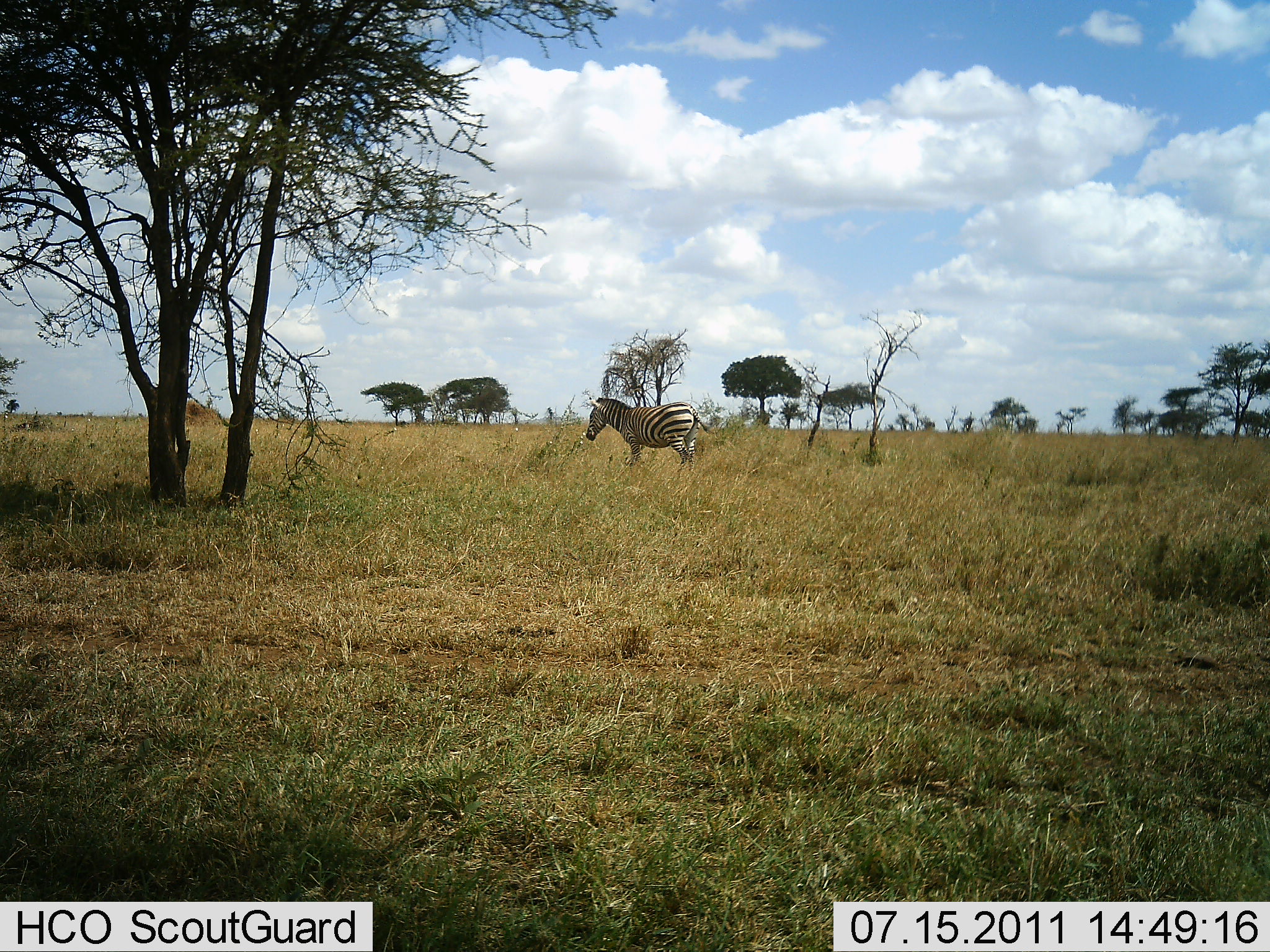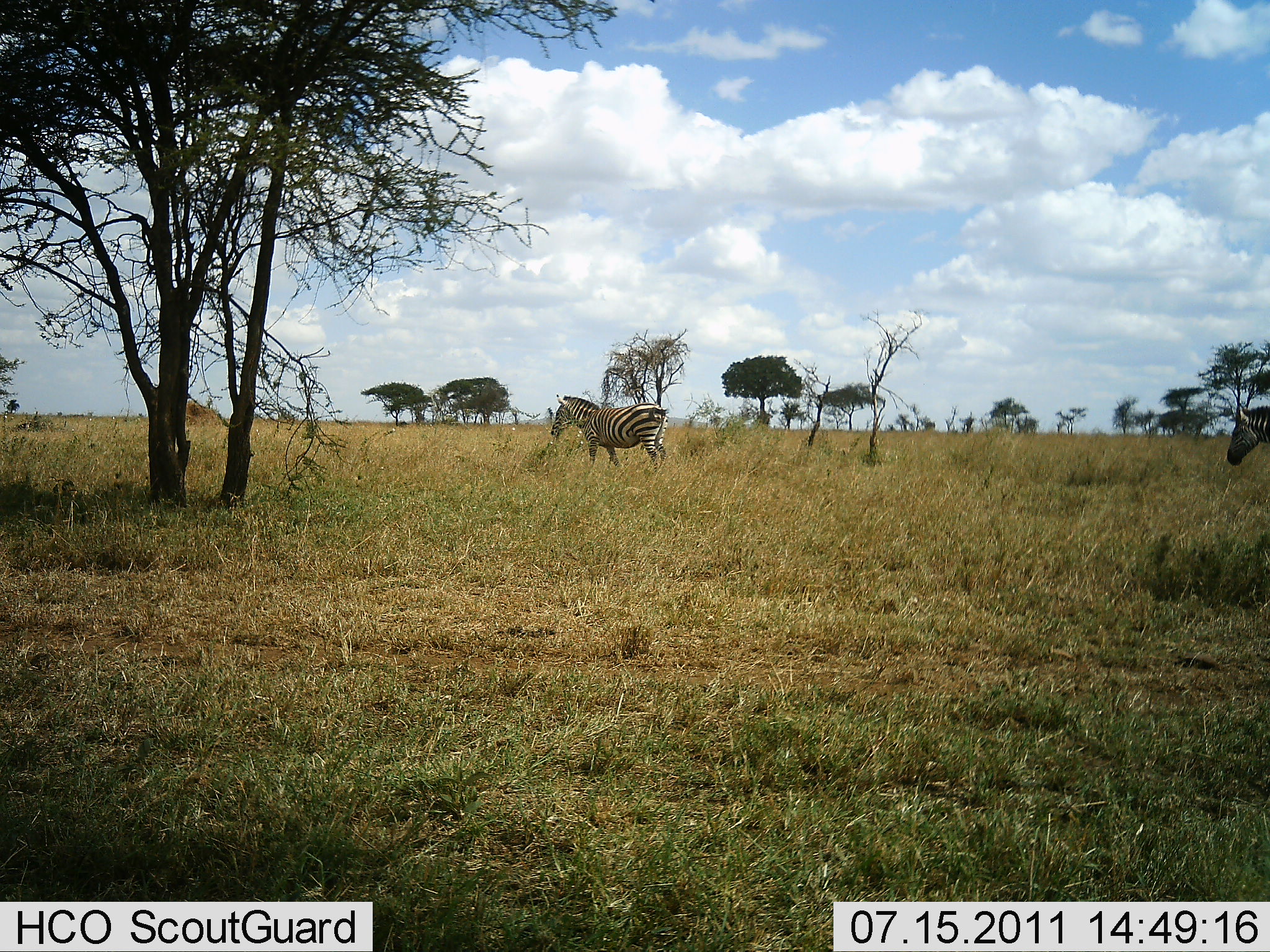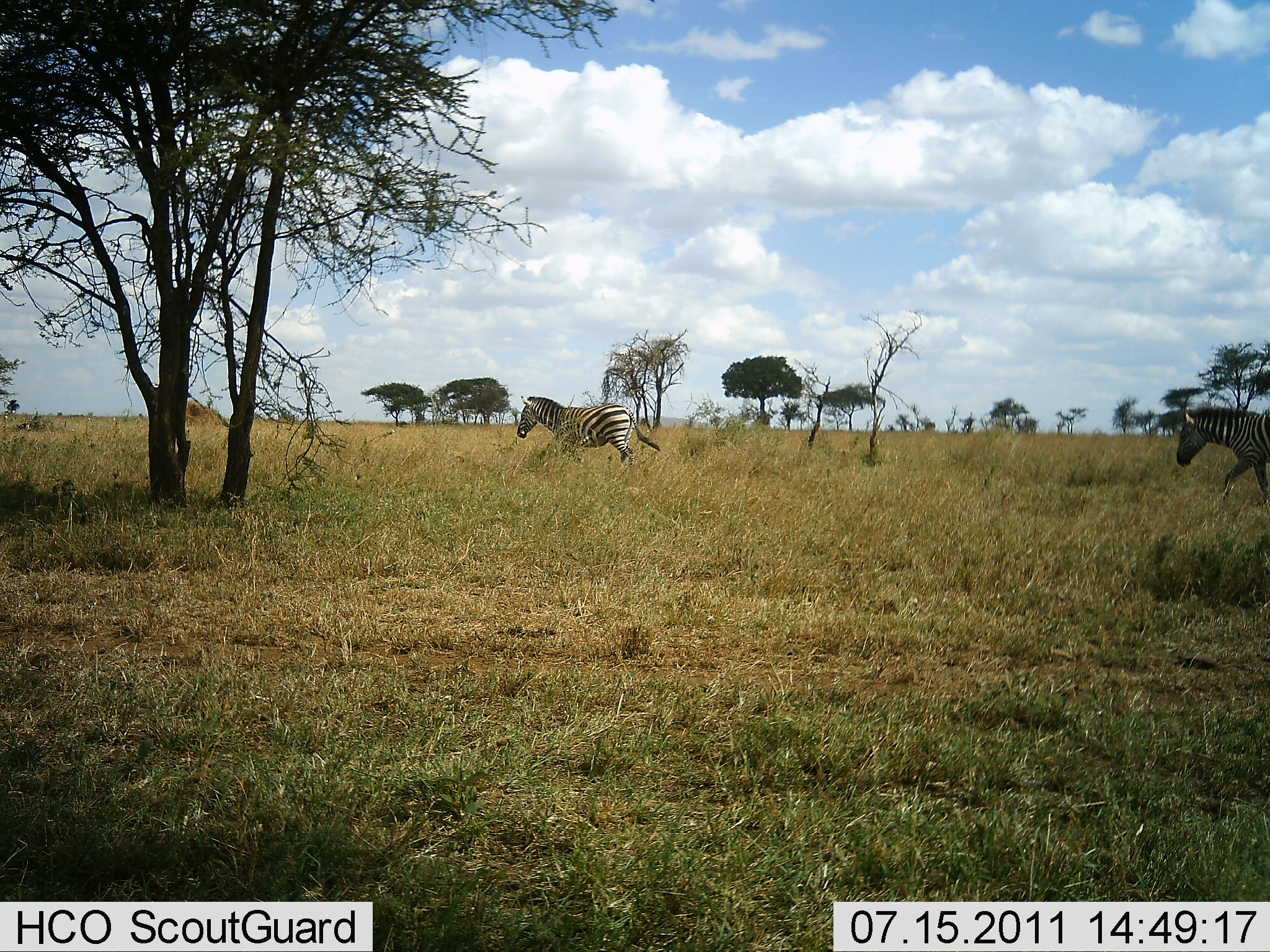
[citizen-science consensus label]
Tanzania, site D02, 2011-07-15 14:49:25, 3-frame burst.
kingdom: Animalia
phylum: Chordata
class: Mammalia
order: Perissodactyla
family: Equidae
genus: Equus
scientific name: Equus quagga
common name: plains zebra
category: zebra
Zebra (plains zebra) (Equus quagga), count 2. Behavior (volunteer vote fractions): standing 0%, resting 0%, moving 100%, interacting 0%. Young present (vote fraction): 0%. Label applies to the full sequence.